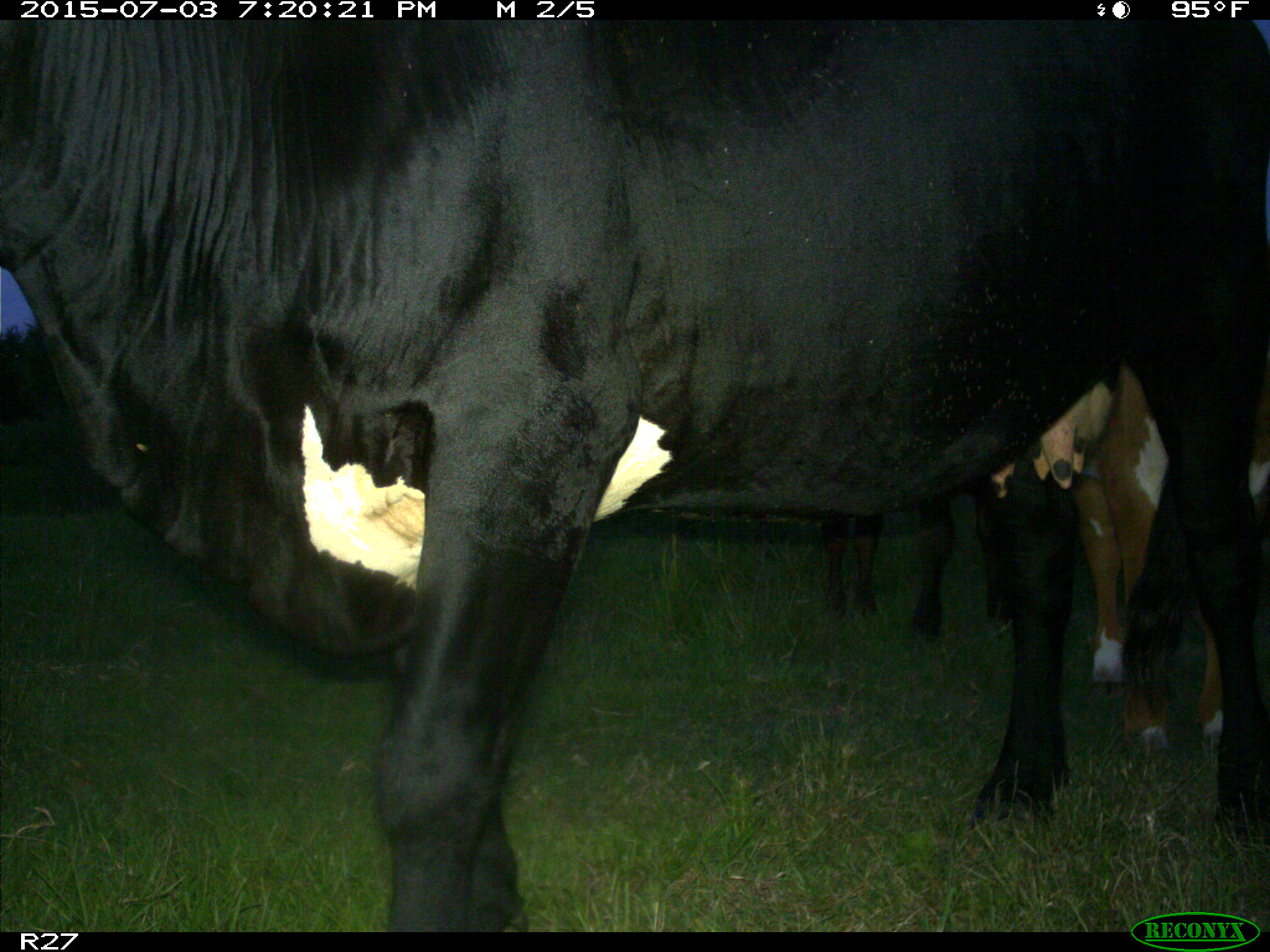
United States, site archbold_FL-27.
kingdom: Animalia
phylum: Chordata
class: Mammalia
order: Artiodactyla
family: Bovidae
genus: Bos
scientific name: Bos taurus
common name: domestic cow